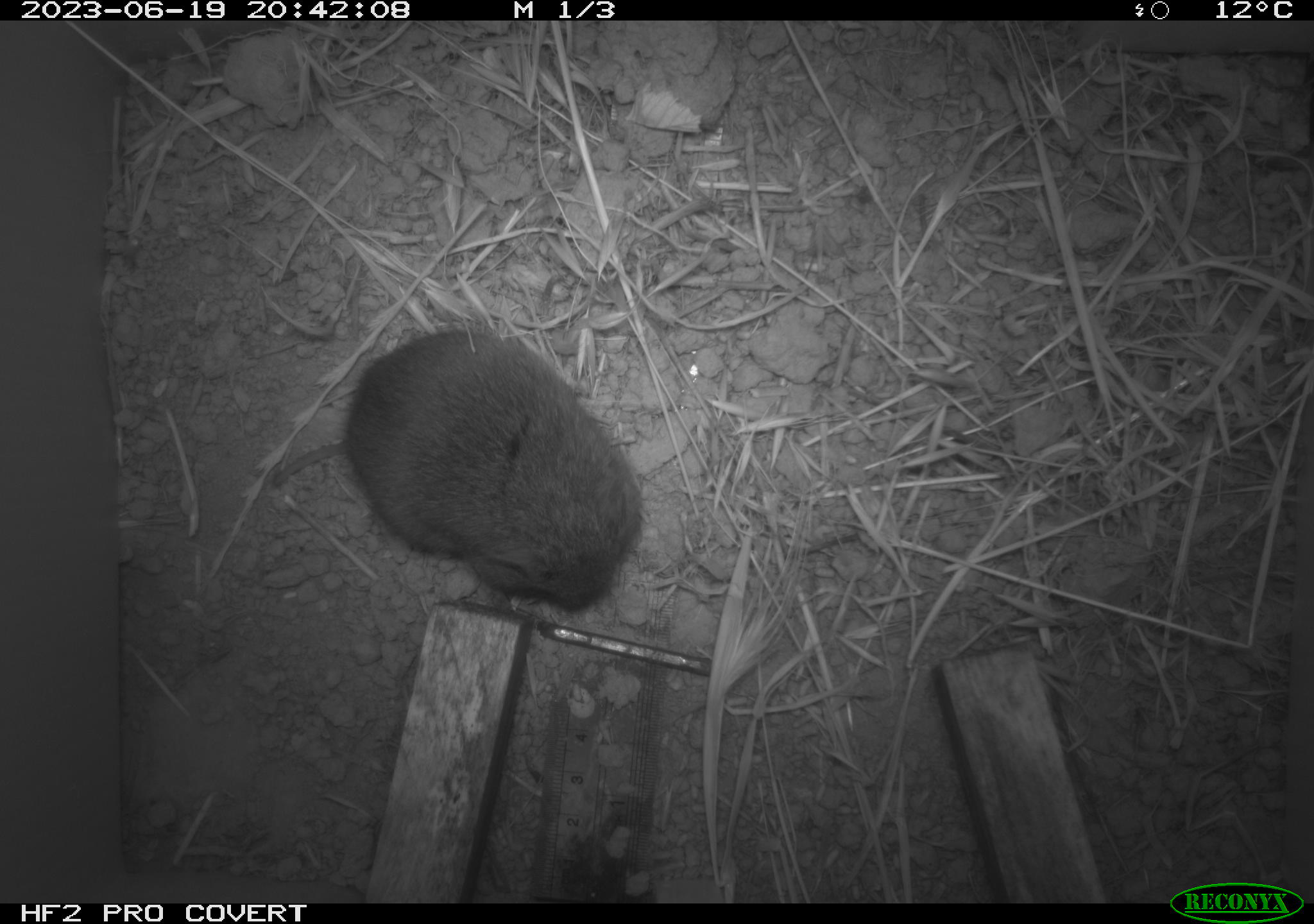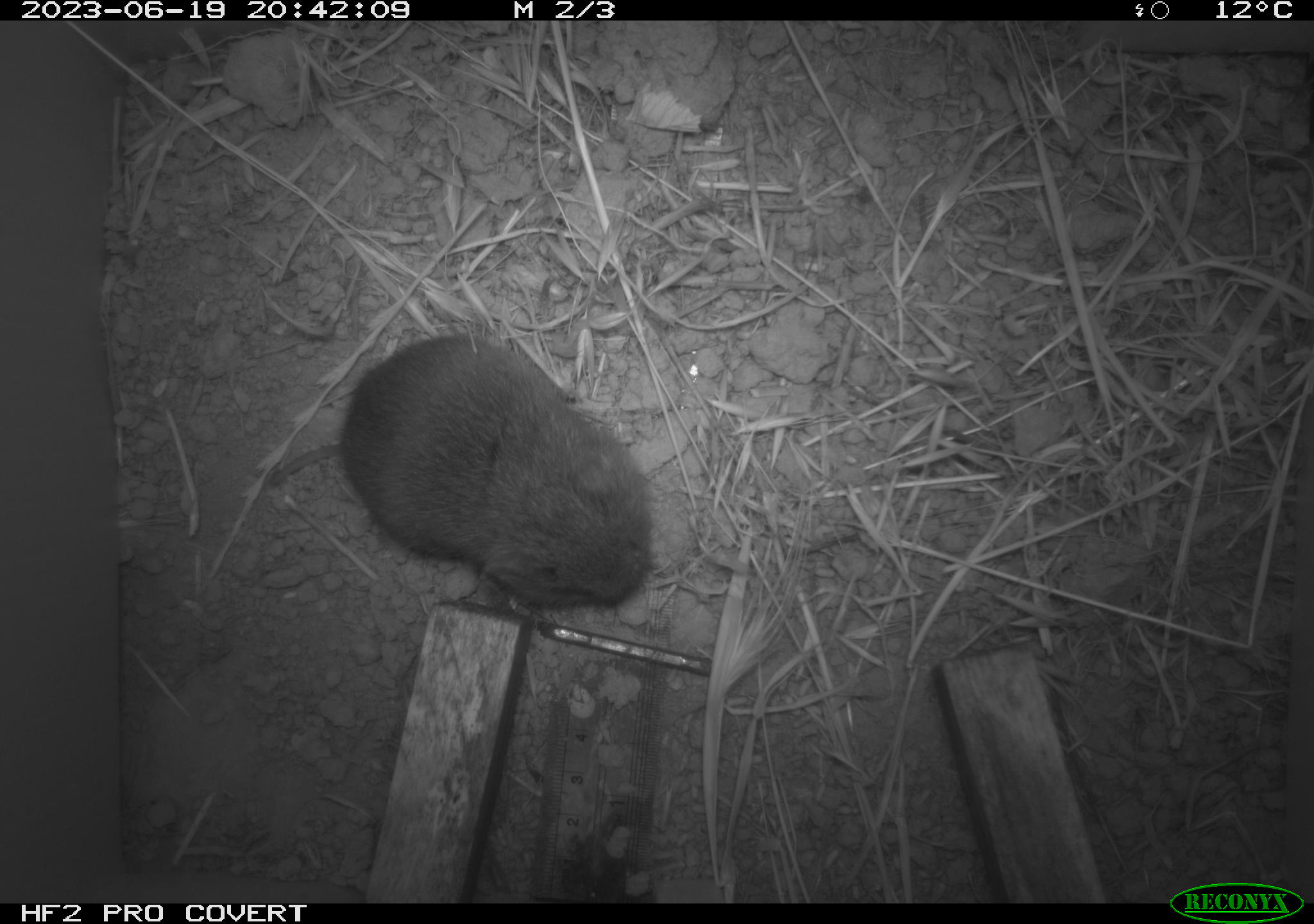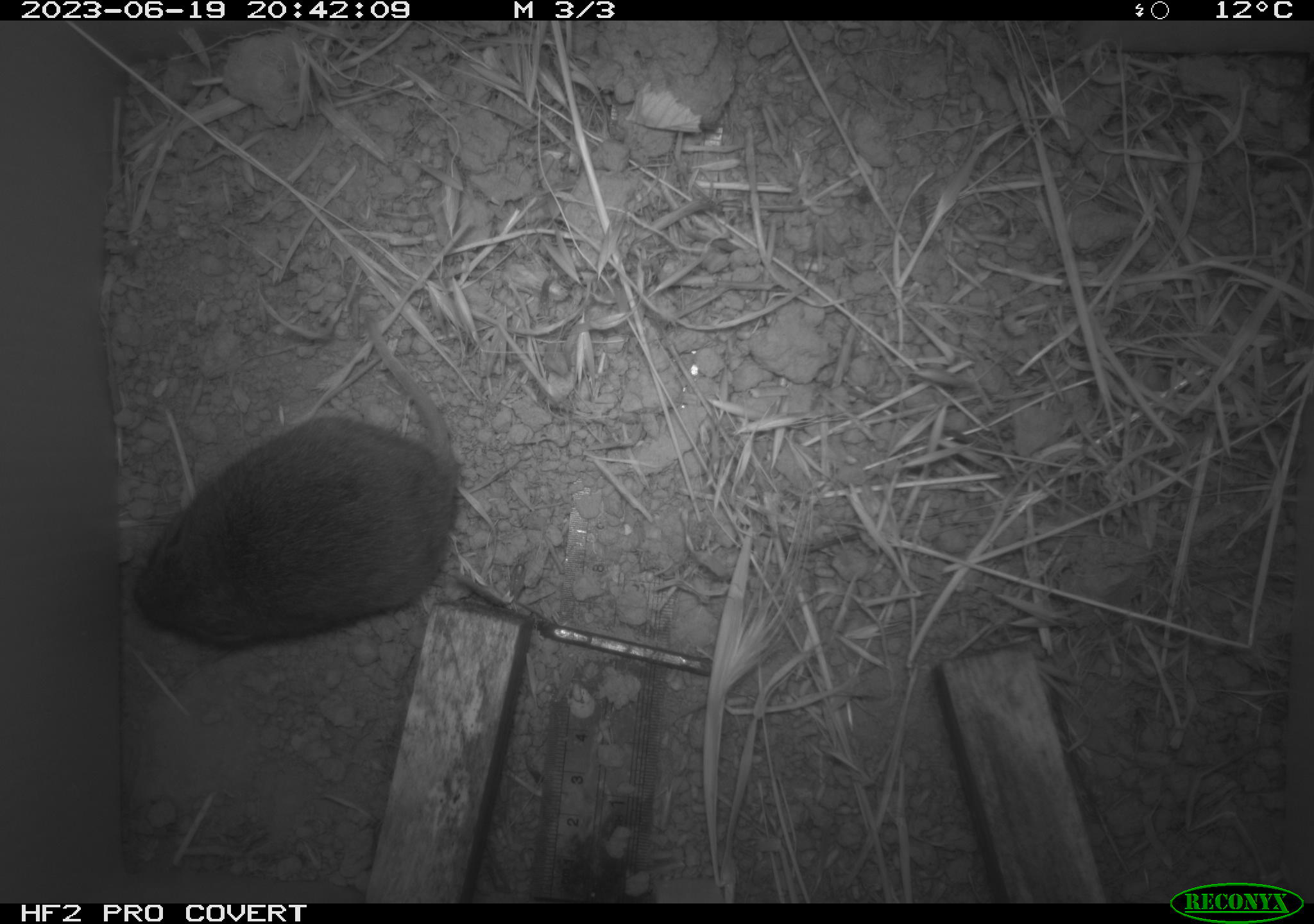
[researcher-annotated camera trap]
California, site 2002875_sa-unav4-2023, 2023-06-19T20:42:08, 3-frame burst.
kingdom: Animalia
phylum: Chordata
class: Mammalia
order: Rodentia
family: Cricetidae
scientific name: Arvicolinae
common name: voles, lemmings, and muskrats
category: arvicolinae subfamily